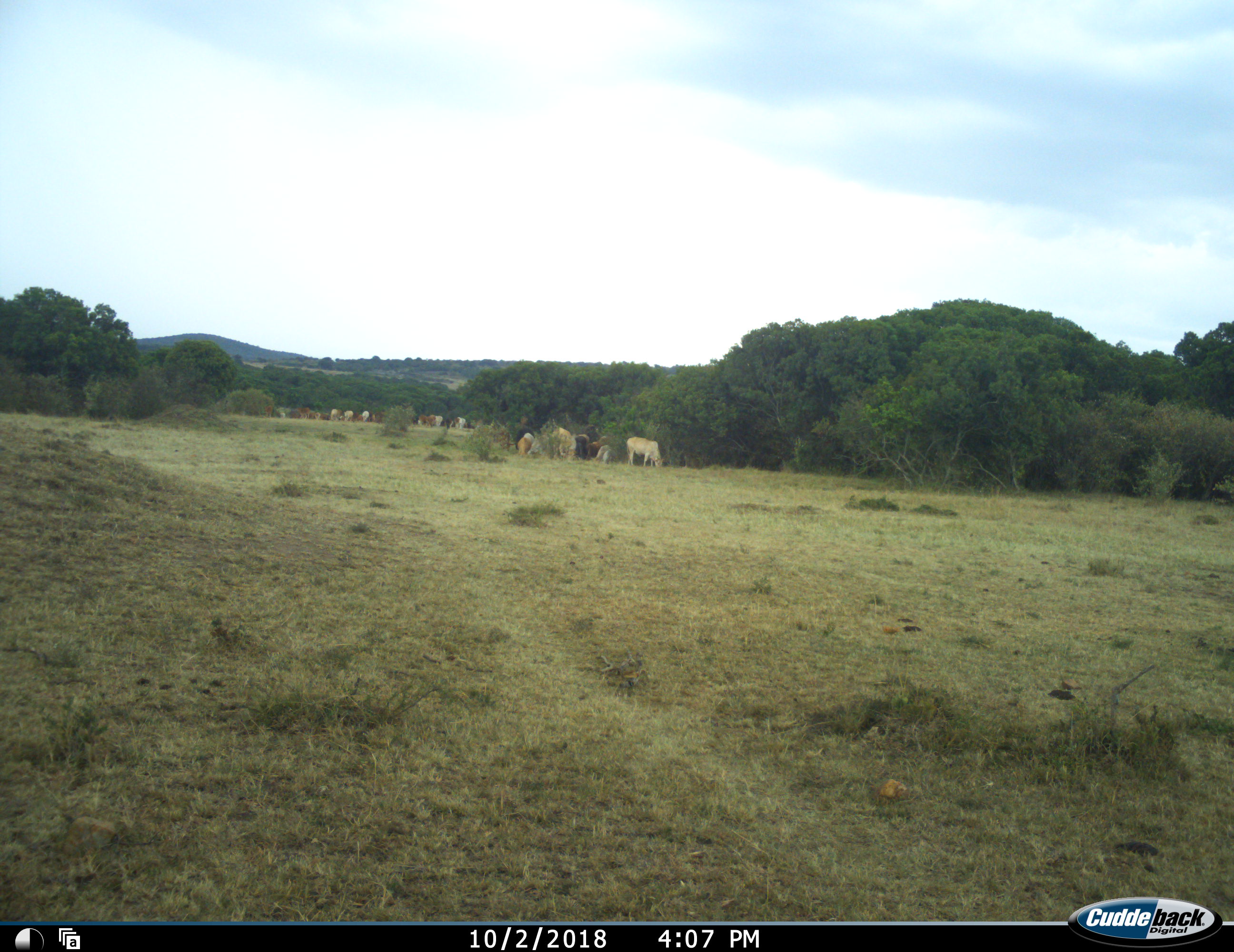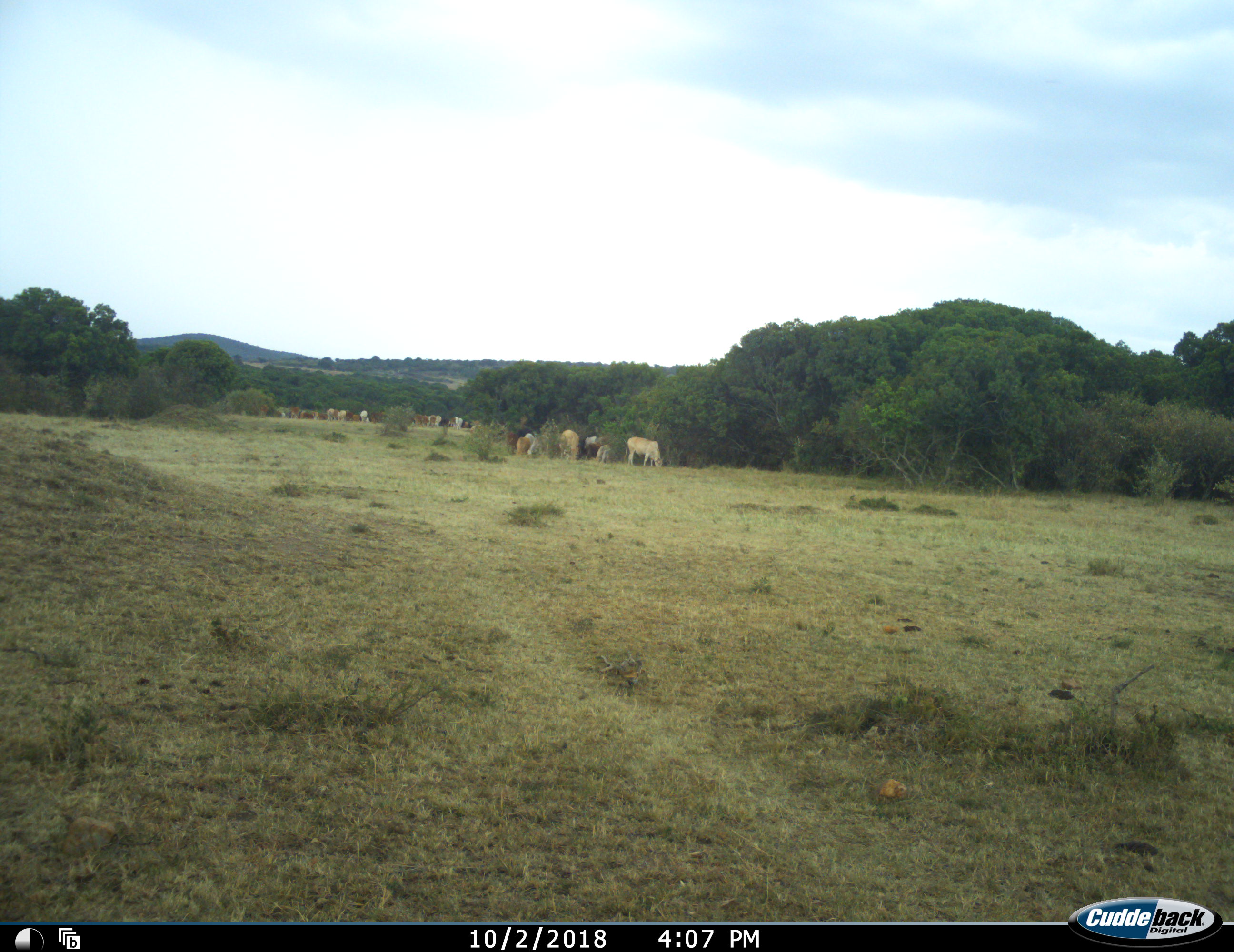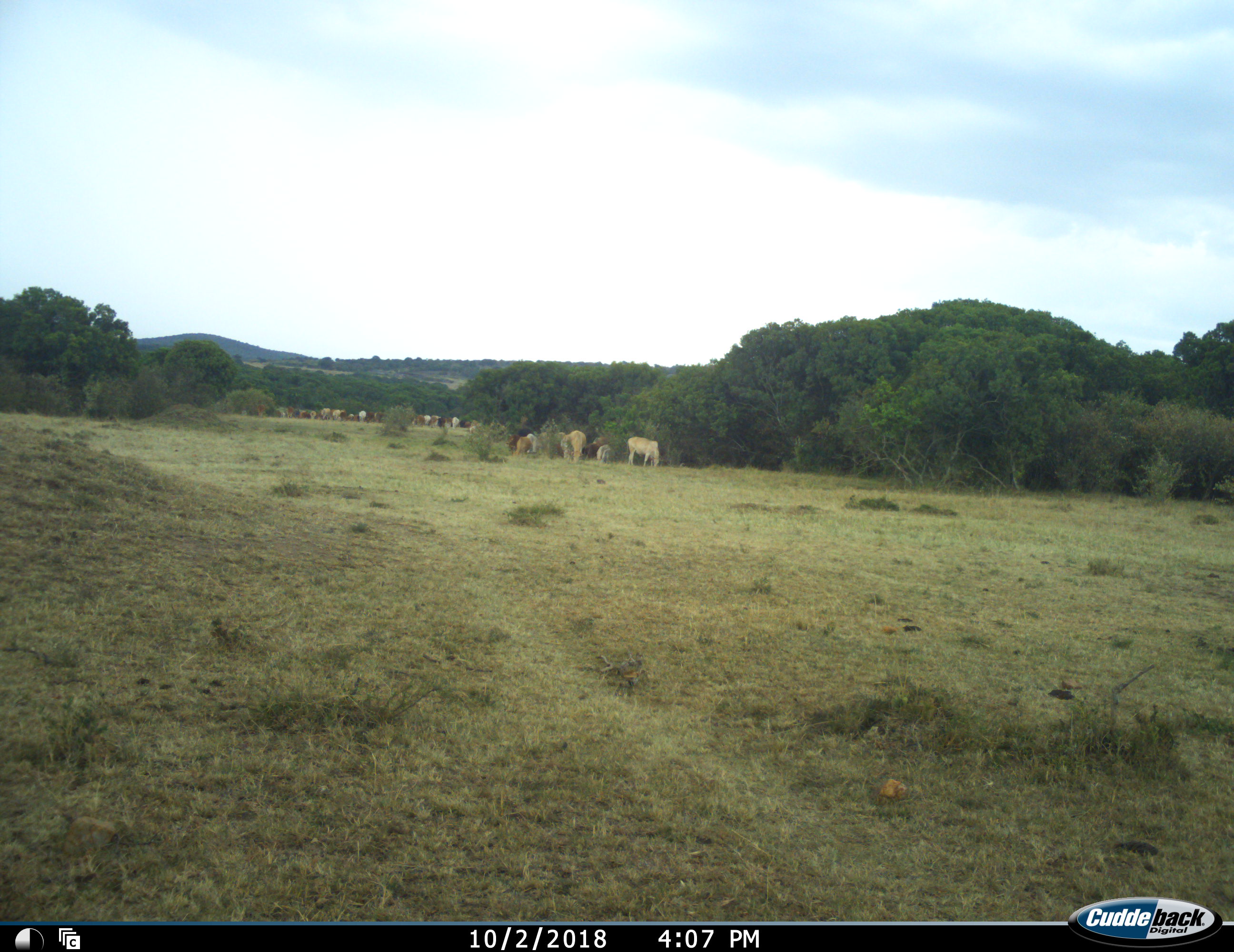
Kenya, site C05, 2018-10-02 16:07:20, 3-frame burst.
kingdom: Animalia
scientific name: Animalia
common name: animal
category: domesticanimal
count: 11-50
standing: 40%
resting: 0%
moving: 70%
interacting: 0%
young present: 0%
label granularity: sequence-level